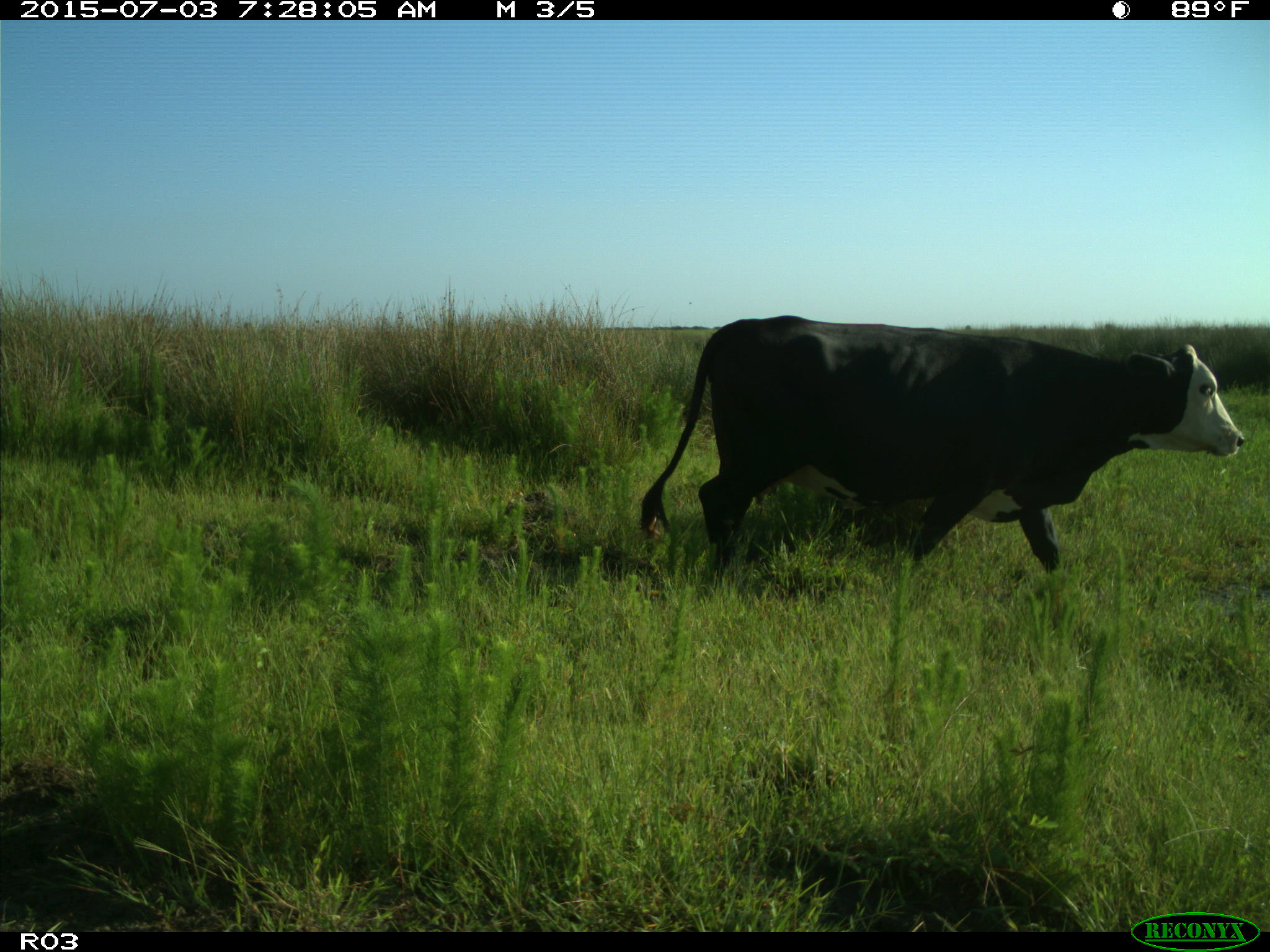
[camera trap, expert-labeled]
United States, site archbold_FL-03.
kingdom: Animalia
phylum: Chordata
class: Mammalia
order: Artiodactyla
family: Bovidae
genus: Bos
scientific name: Bos taurus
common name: domestic cow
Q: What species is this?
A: Bos taurus (domestic cow).